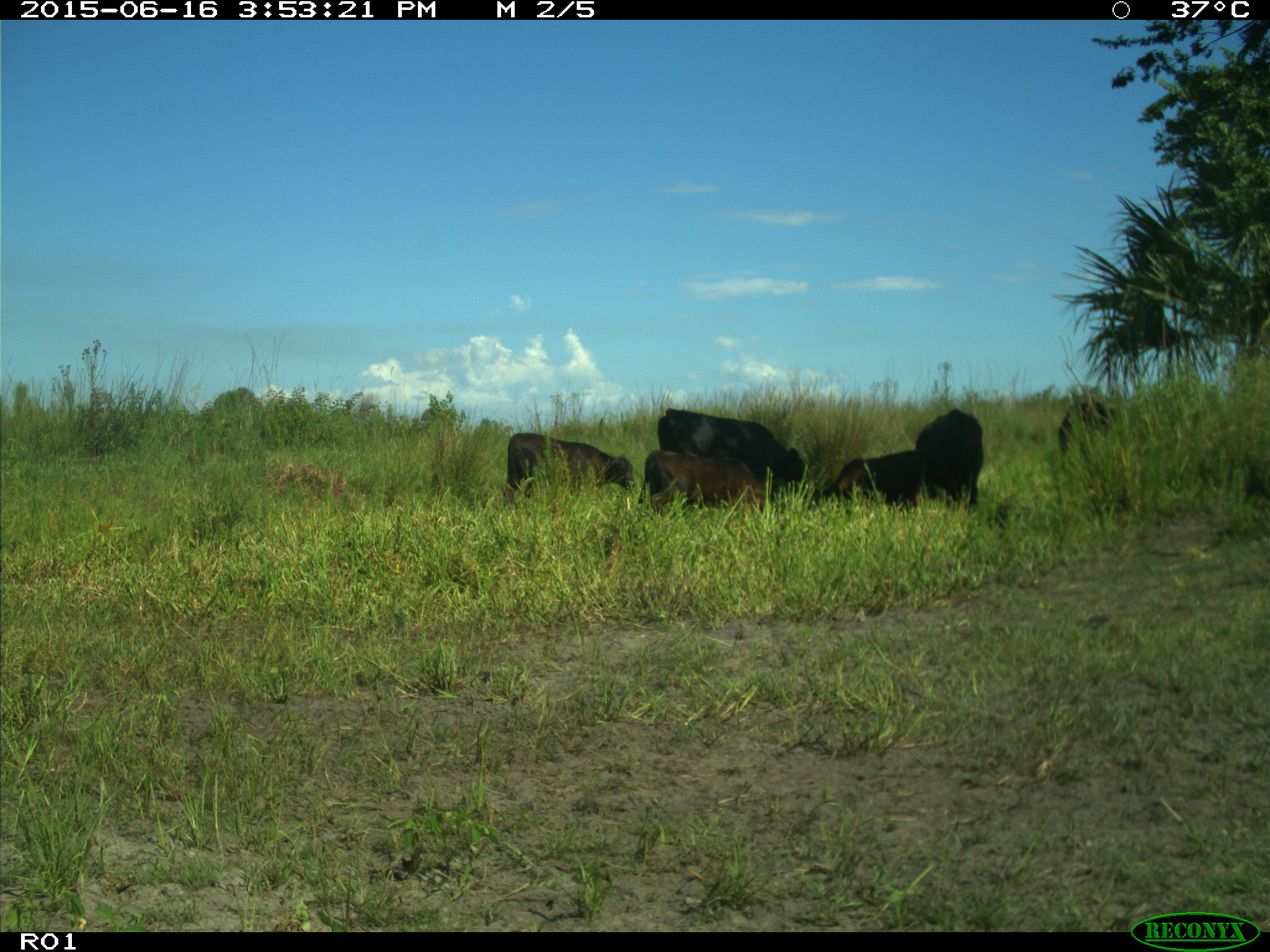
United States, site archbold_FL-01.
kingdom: Animalia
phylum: Chordata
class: Mammalia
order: Artiodactyla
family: Bovidae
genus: Bos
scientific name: Bos taurus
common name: domestic cow